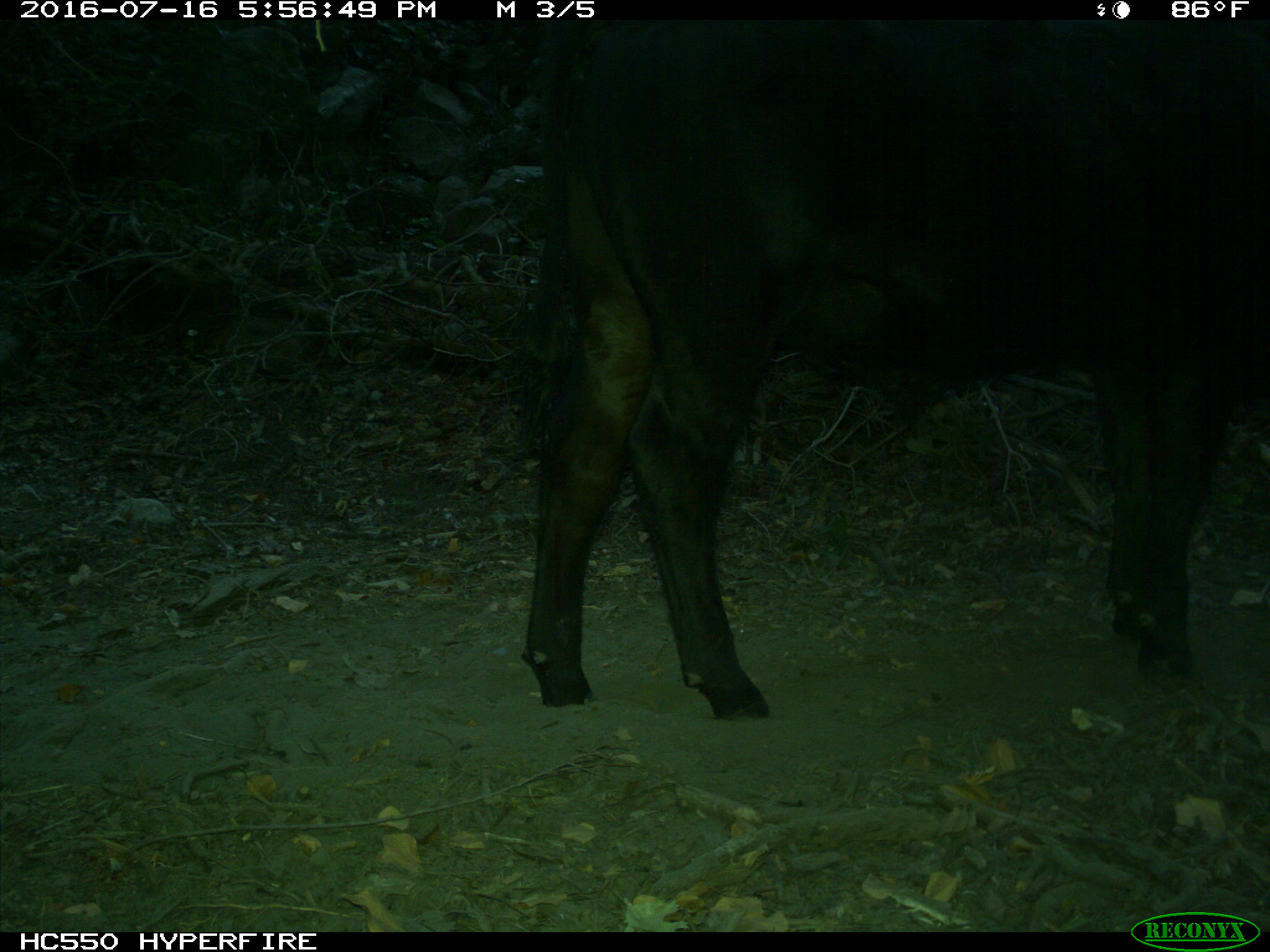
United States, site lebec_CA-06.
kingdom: Animalia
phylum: Chordata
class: Mammalia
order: Artiodactyla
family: Bovidae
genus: Bos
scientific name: Bos taurus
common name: domestic cow